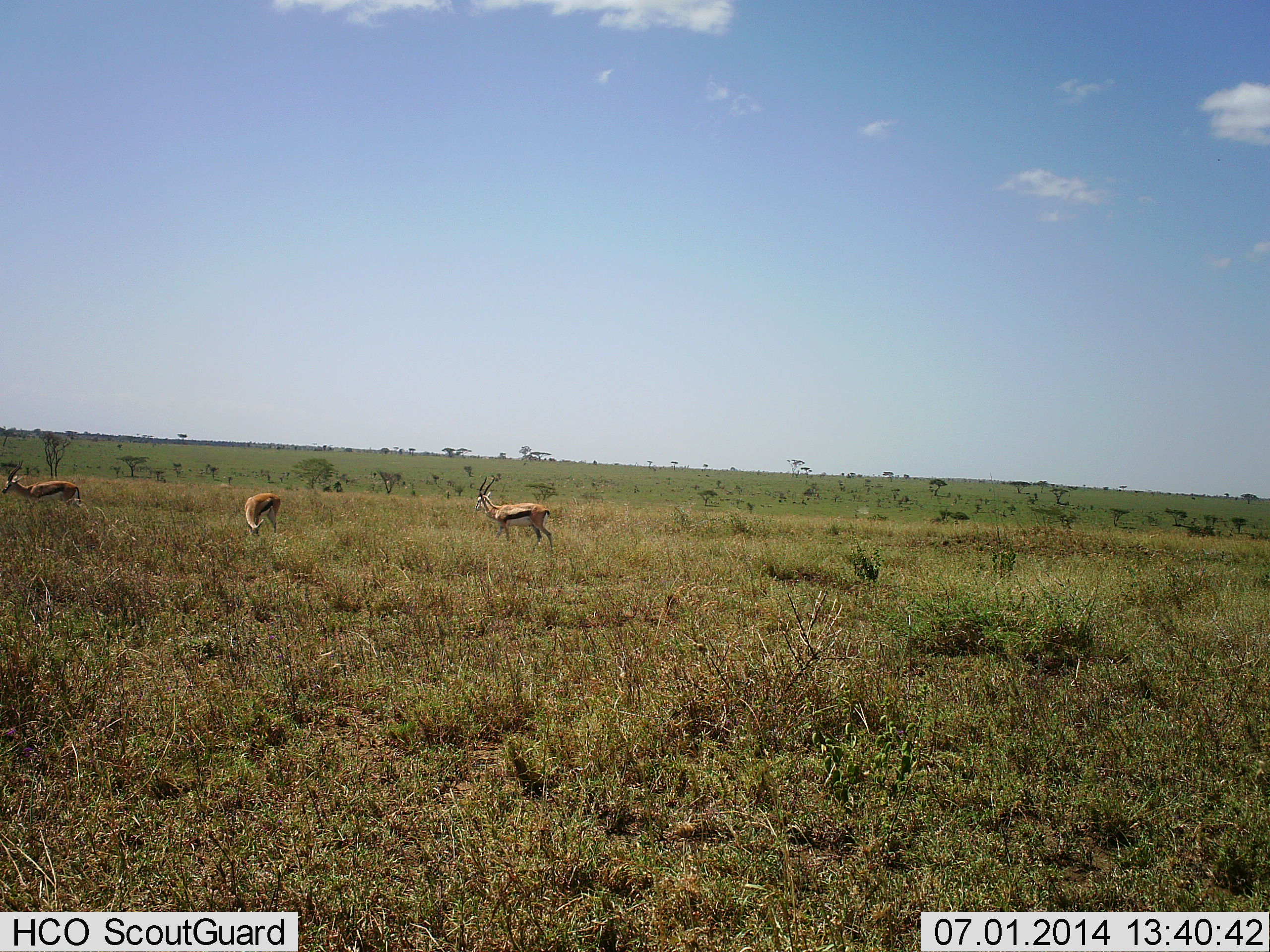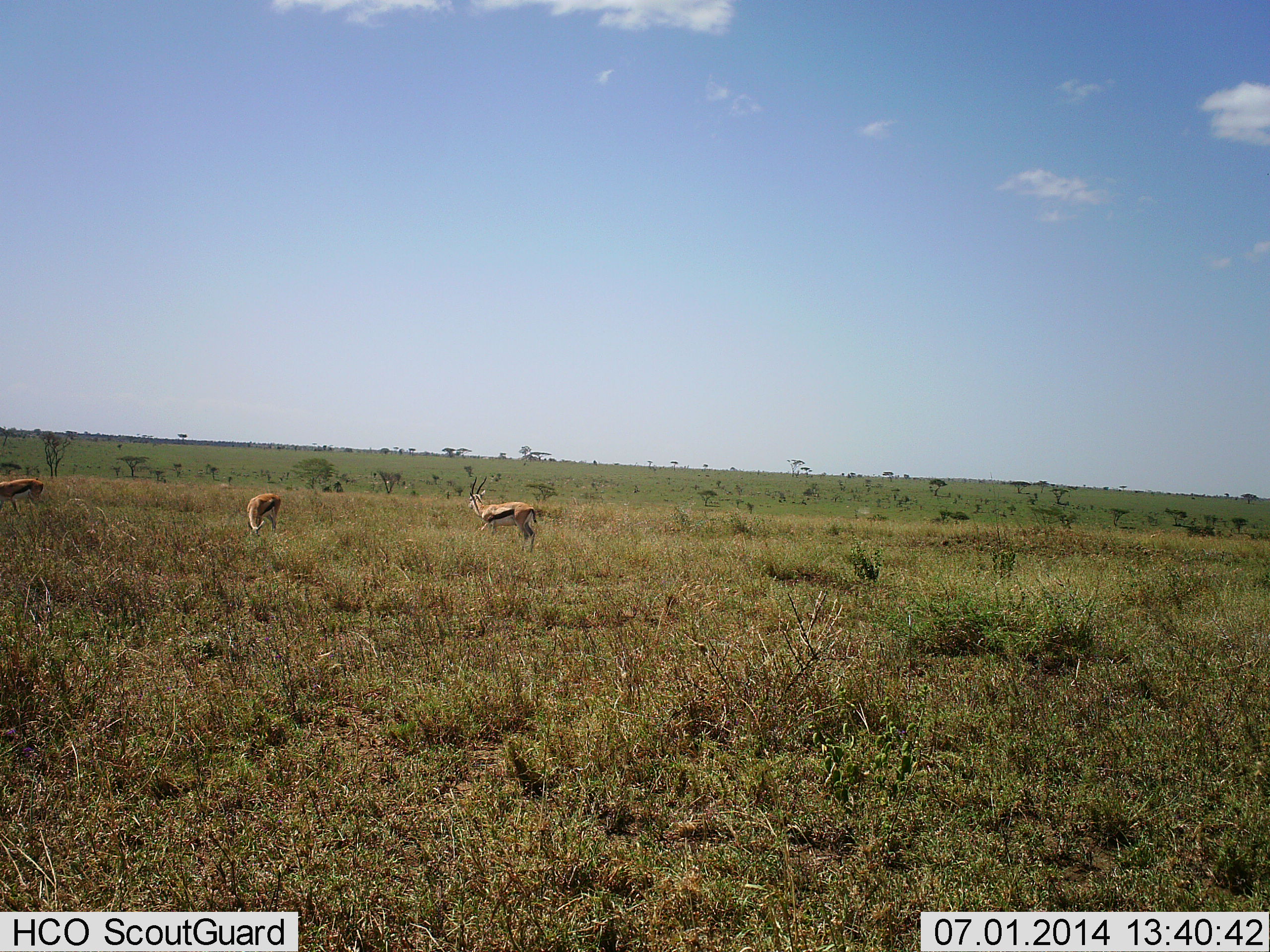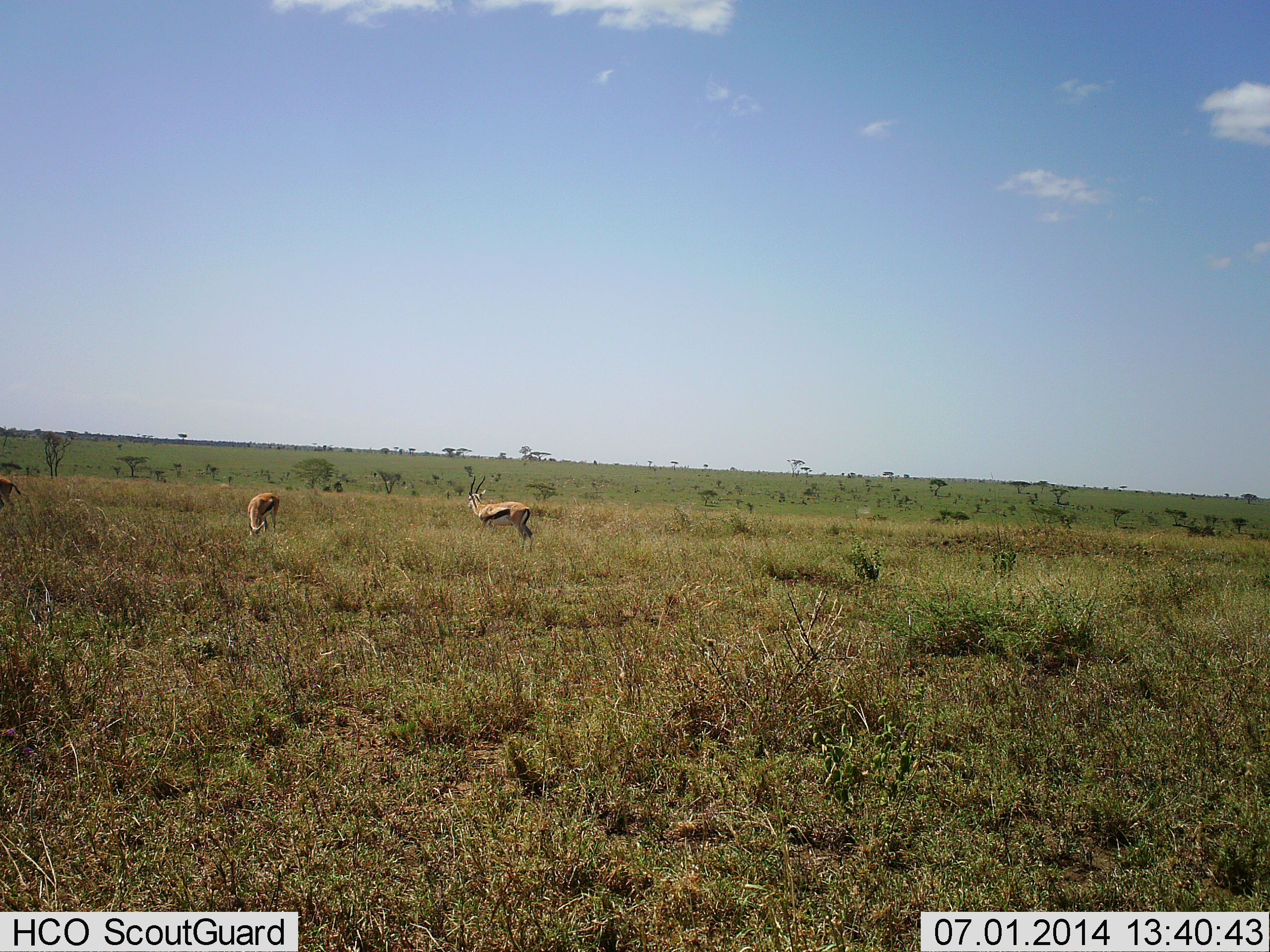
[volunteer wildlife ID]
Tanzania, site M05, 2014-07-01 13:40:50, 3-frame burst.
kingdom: Animalia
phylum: Chordata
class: Mammalia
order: Artiodactyla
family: Bovidae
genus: Eudorcas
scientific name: Eudorcas thomsonii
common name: thomson's gazelle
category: gazellethomsons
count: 3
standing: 50%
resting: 0%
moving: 40%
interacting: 0%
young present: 0%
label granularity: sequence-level